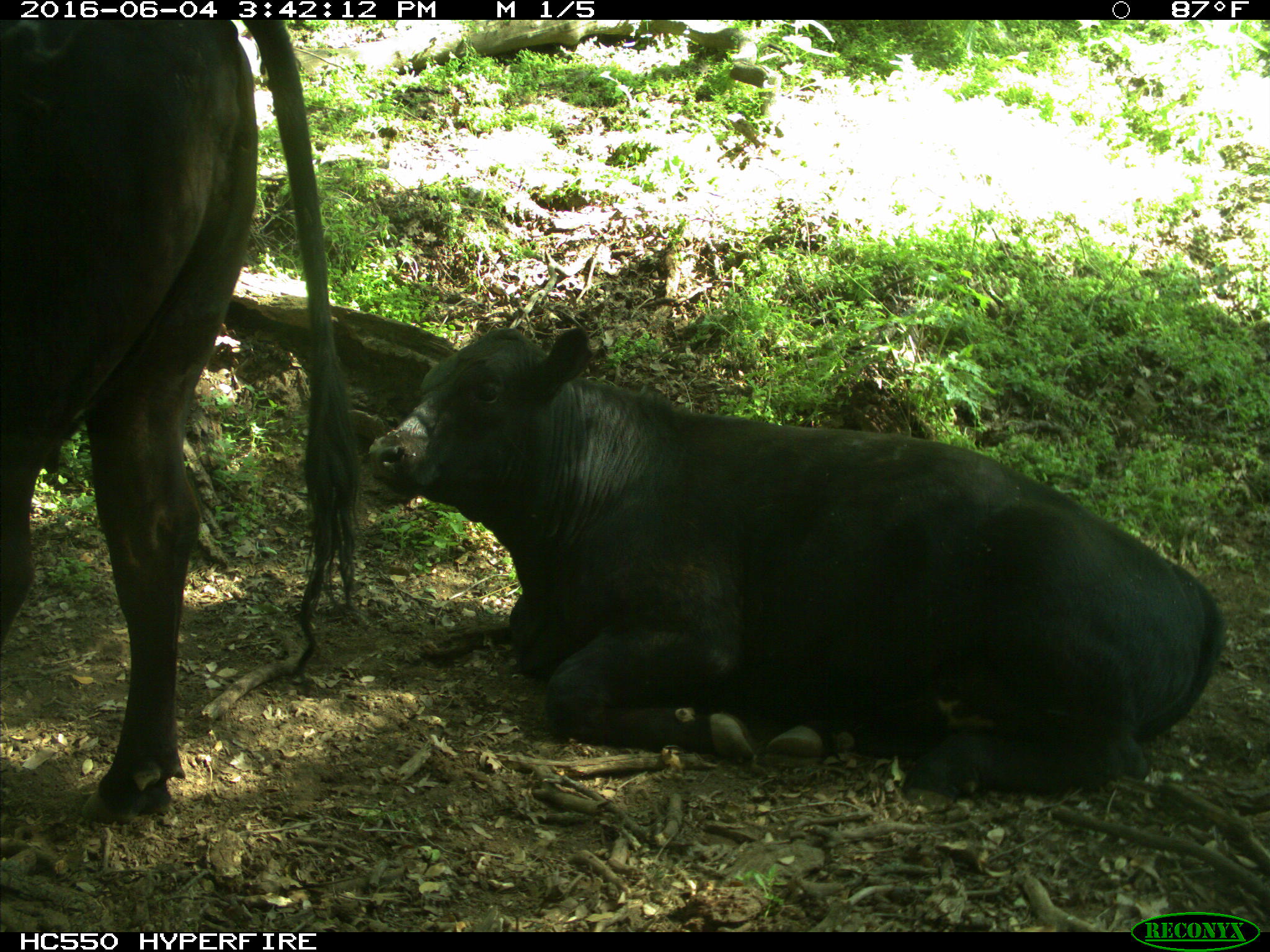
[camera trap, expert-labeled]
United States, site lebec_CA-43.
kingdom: Animalia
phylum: Chordata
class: Mammalia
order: Artiodactyla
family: Bovidae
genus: Bos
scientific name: Bos taurus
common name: domestic cow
Bos taurus (domestic cow).